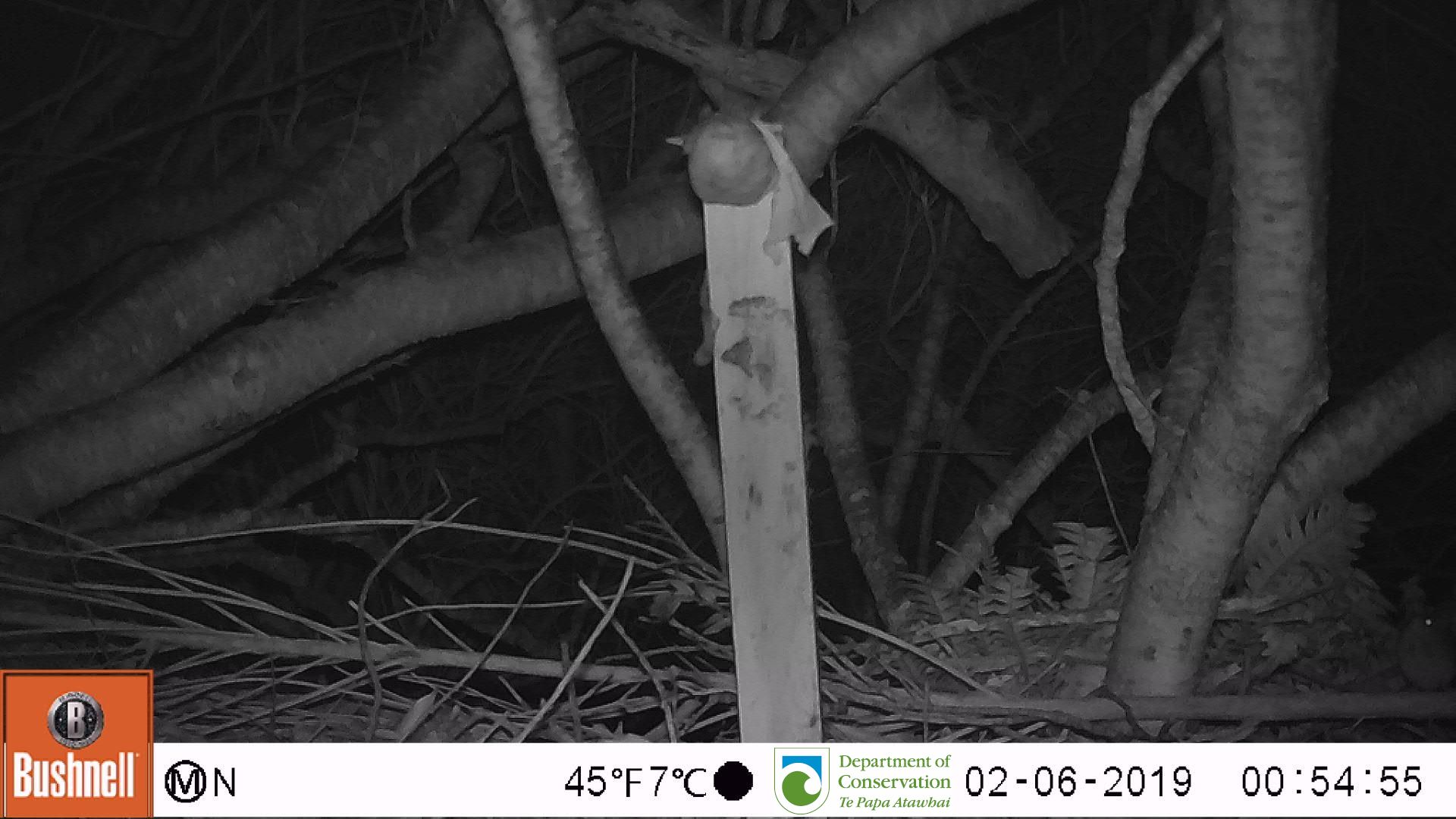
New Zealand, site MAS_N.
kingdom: Animalia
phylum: Chordata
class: Mammalia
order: Rodentia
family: Muridae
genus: Mus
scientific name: Mus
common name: mouse